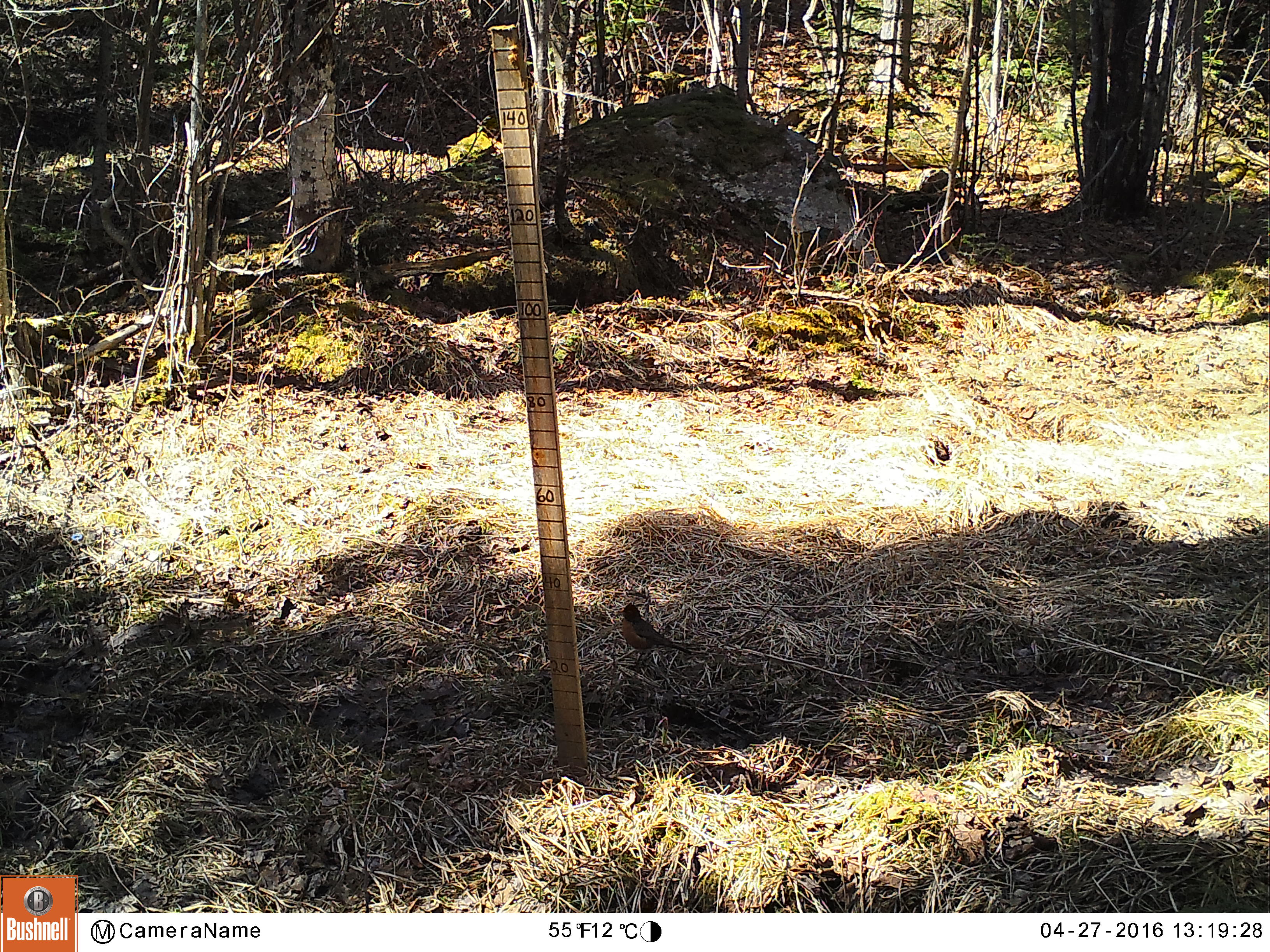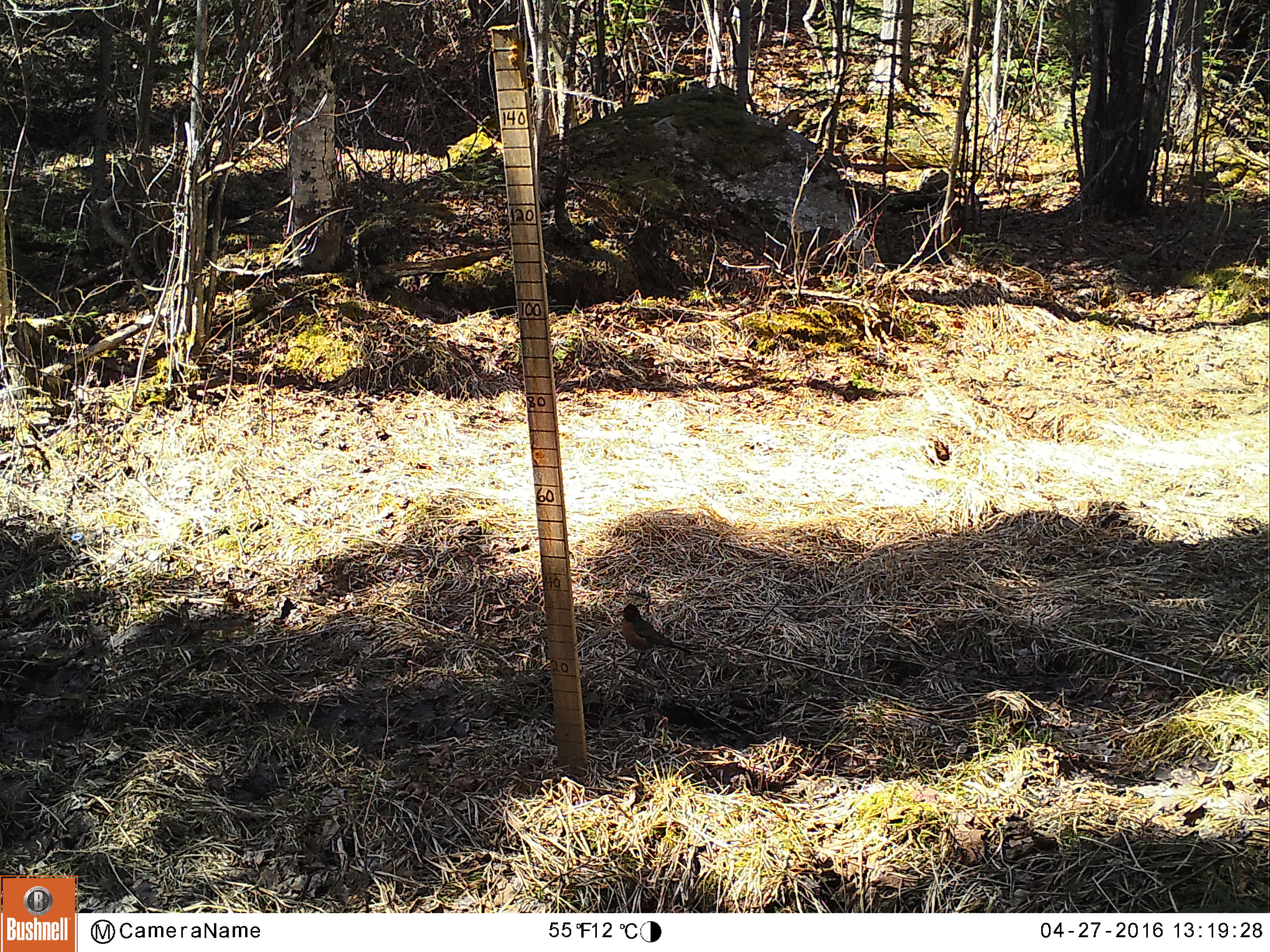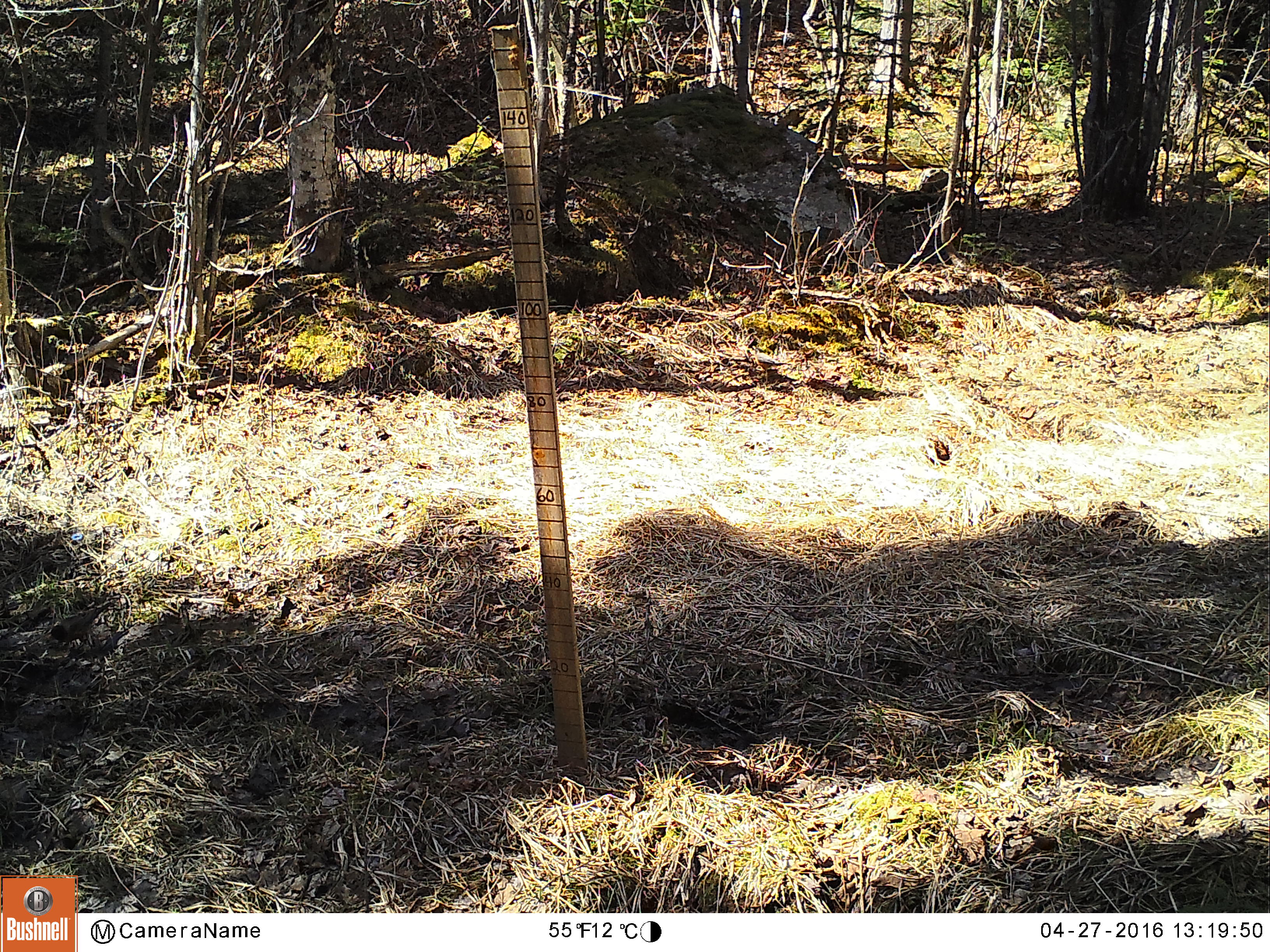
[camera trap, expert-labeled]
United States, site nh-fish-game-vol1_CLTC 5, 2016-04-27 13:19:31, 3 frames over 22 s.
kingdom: Animalia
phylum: Chordata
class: Aves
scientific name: Aves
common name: bird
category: bird sp.